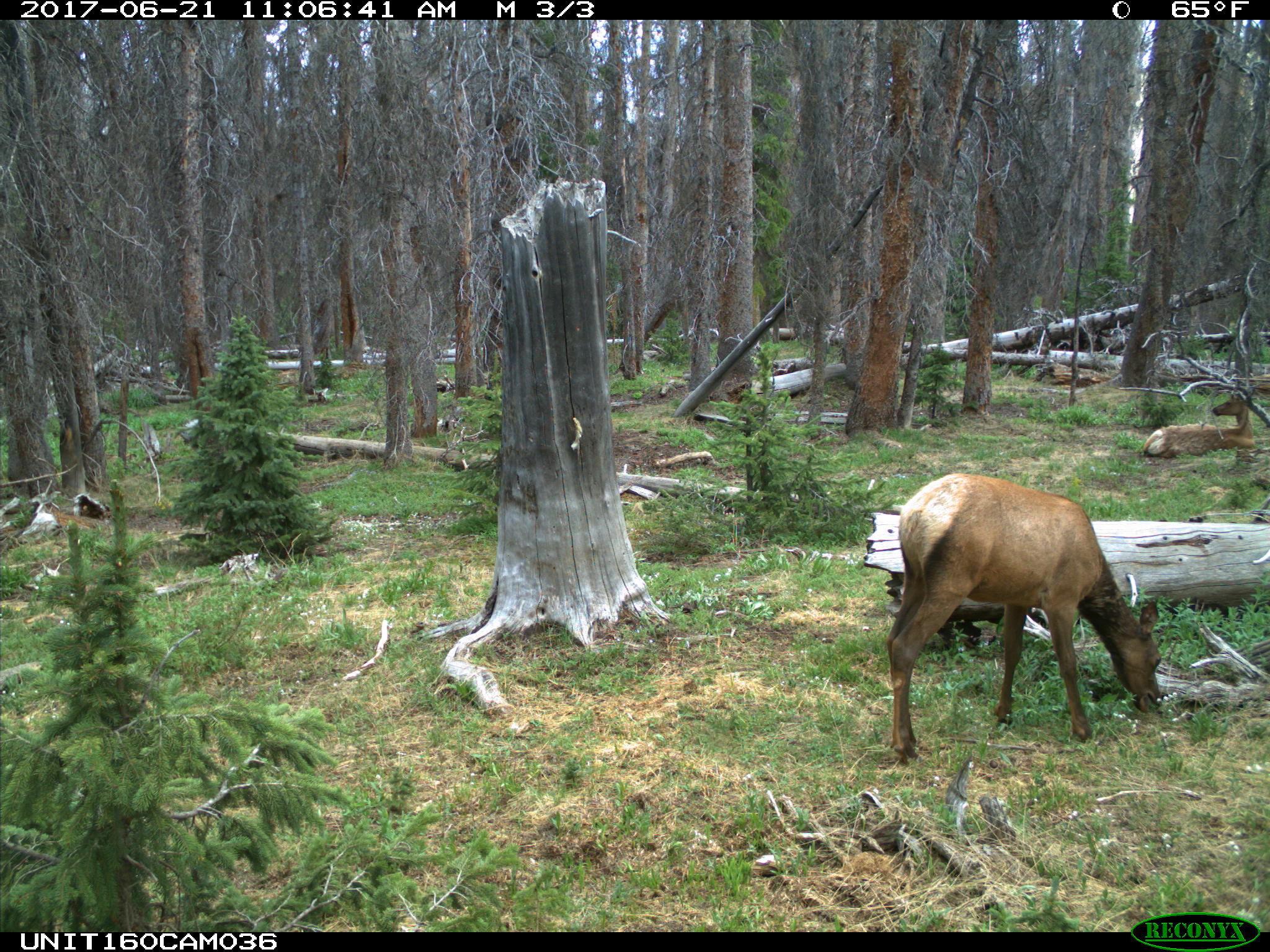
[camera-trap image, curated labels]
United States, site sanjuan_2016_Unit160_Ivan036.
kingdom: Animalia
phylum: Chordata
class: Mammalia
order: Artiodactyla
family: Cervidae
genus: Cervus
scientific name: Cervus elaphus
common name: red deer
Cervus elaphus (red deer).